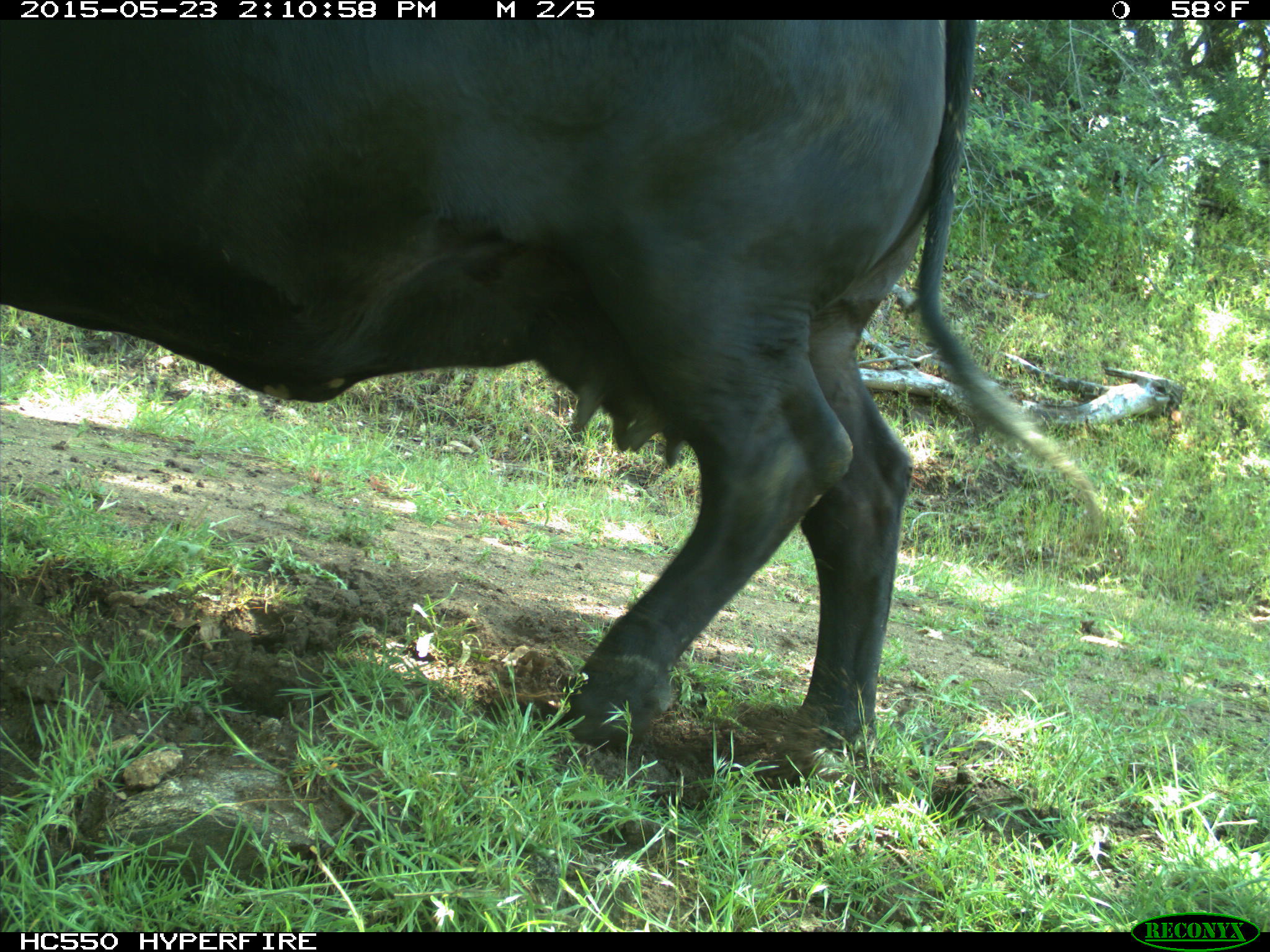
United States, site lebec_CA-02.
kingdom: Animalia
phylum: Chordata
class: Mammalia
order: Artiodactyla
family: Bovidae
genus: Bos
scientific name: Bos taurus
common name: domestic cow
Bos taurus (domestic cow).